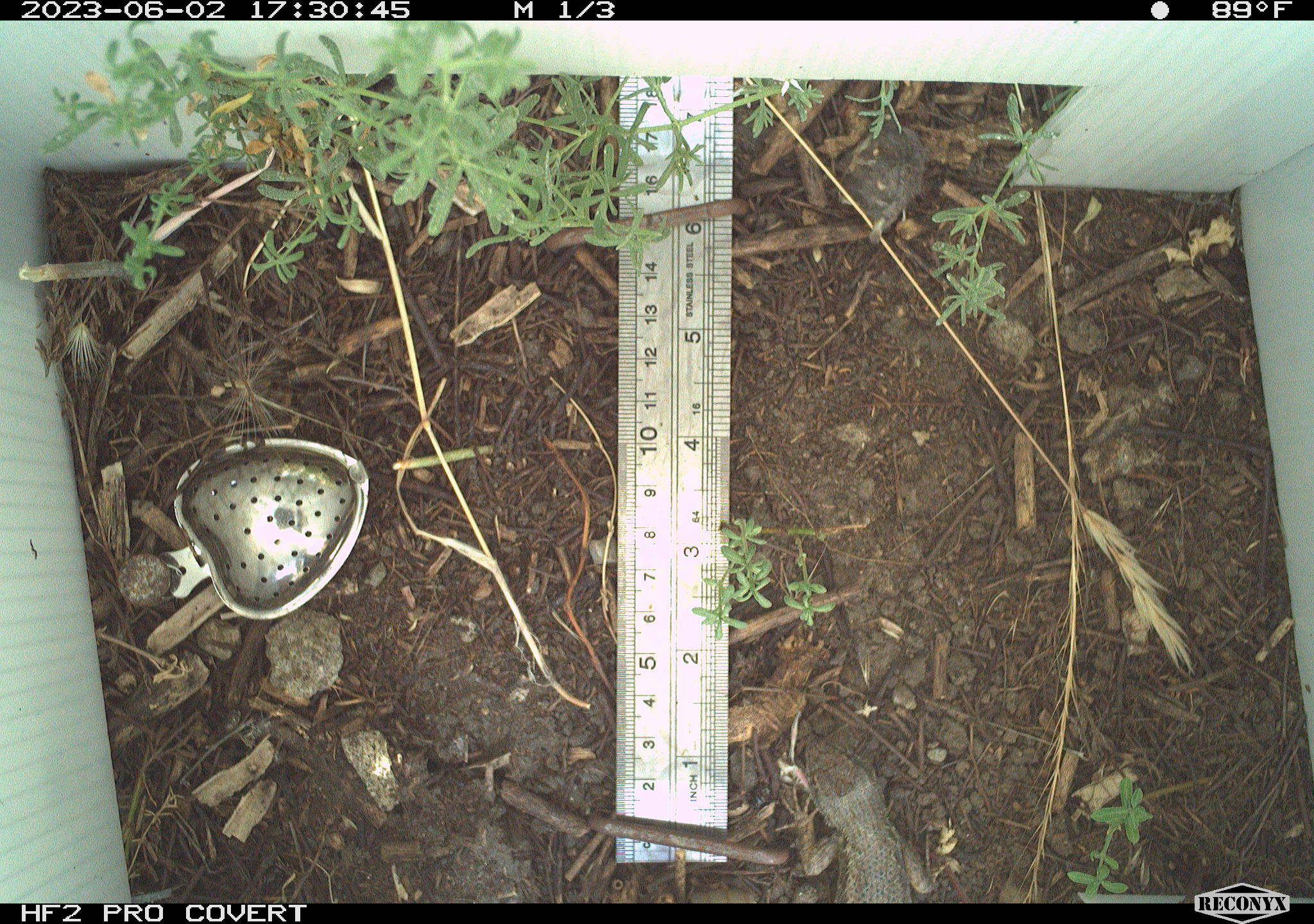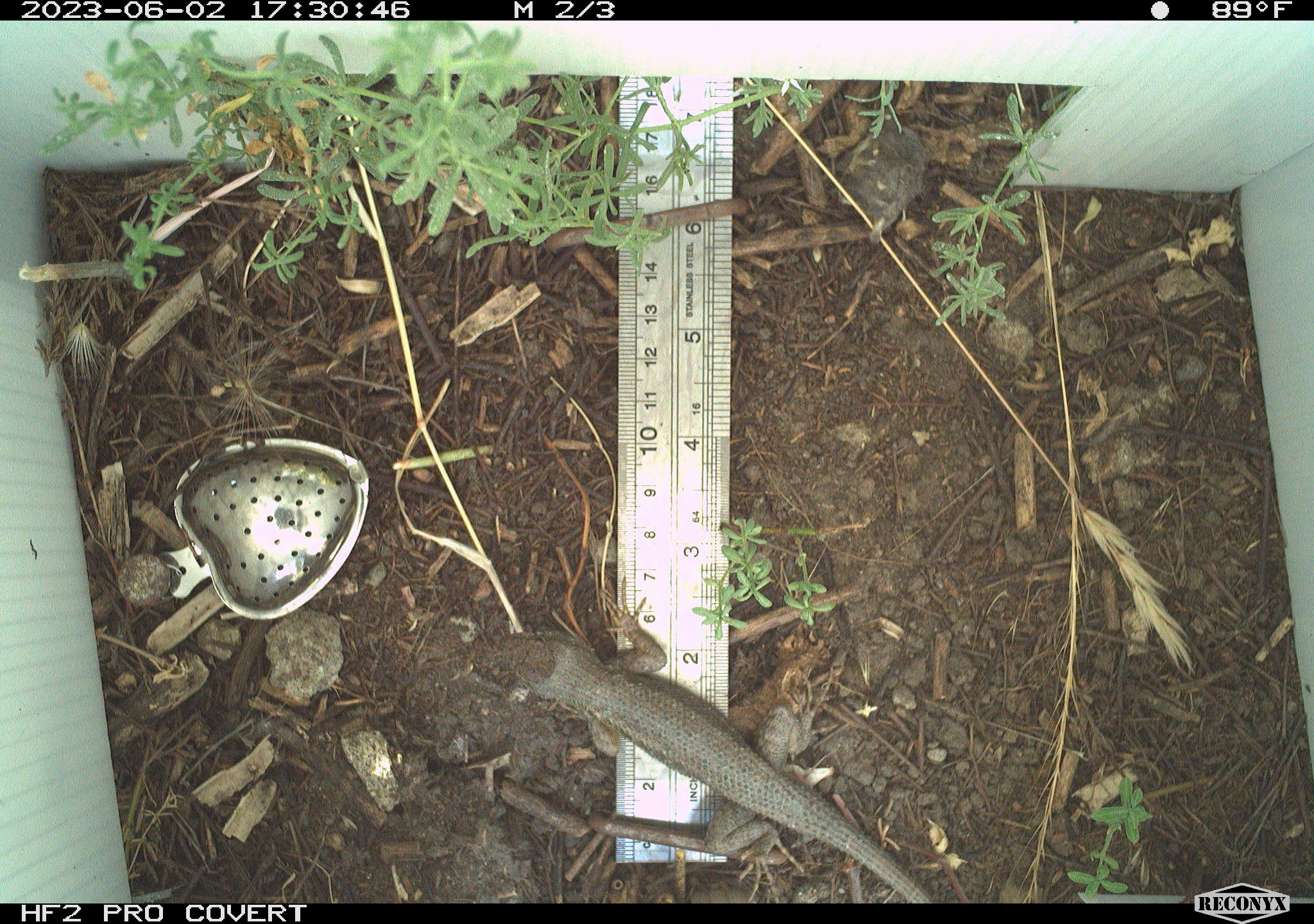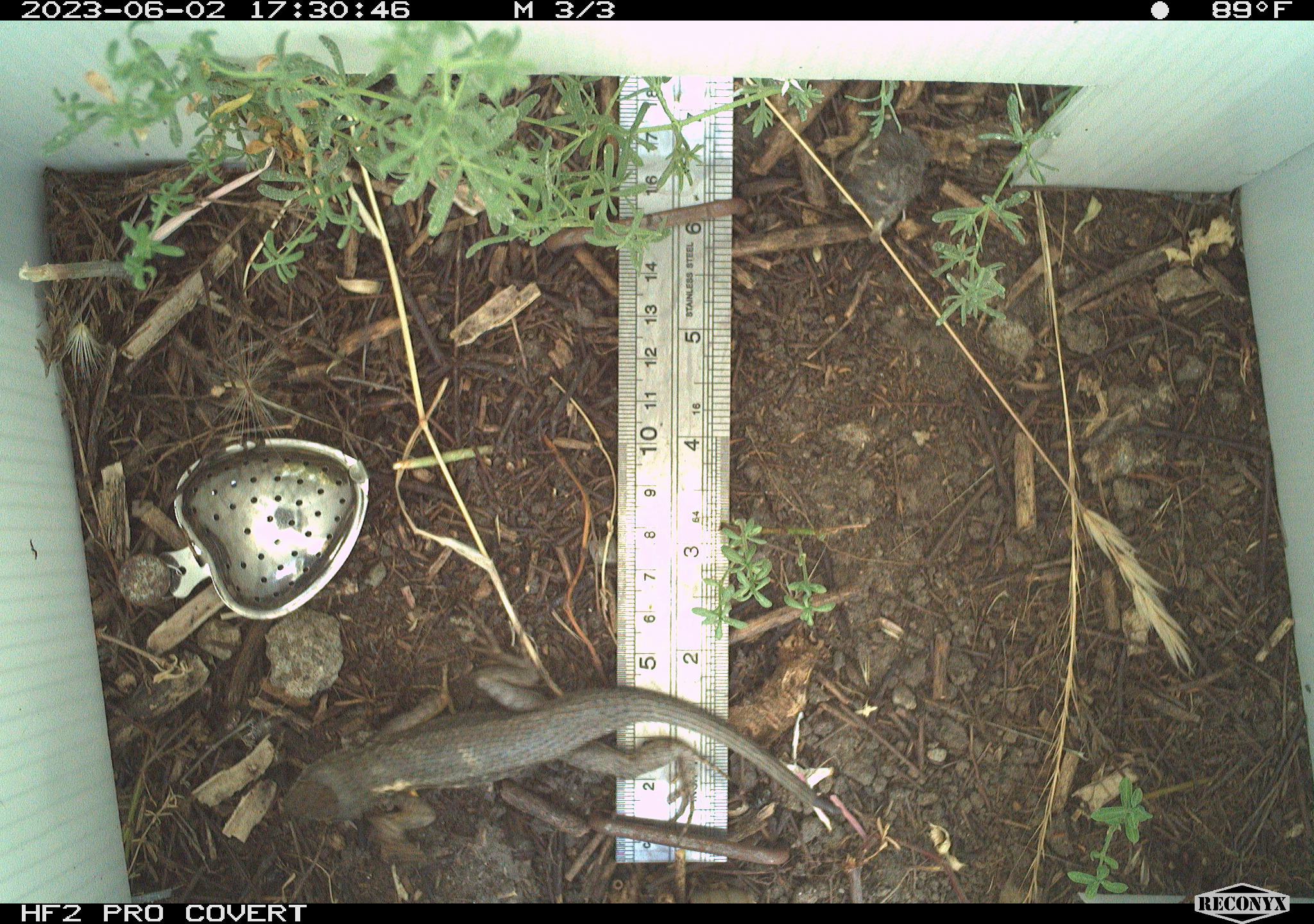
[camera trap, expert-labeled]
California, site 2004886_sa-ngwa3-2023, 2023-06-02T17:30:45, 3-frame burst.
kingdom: Animalia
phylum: Chordata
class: Reptilia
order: Squamata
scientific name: Squamata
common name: lizards and snakes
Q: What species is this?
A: Lizards and snakes (Squamata).